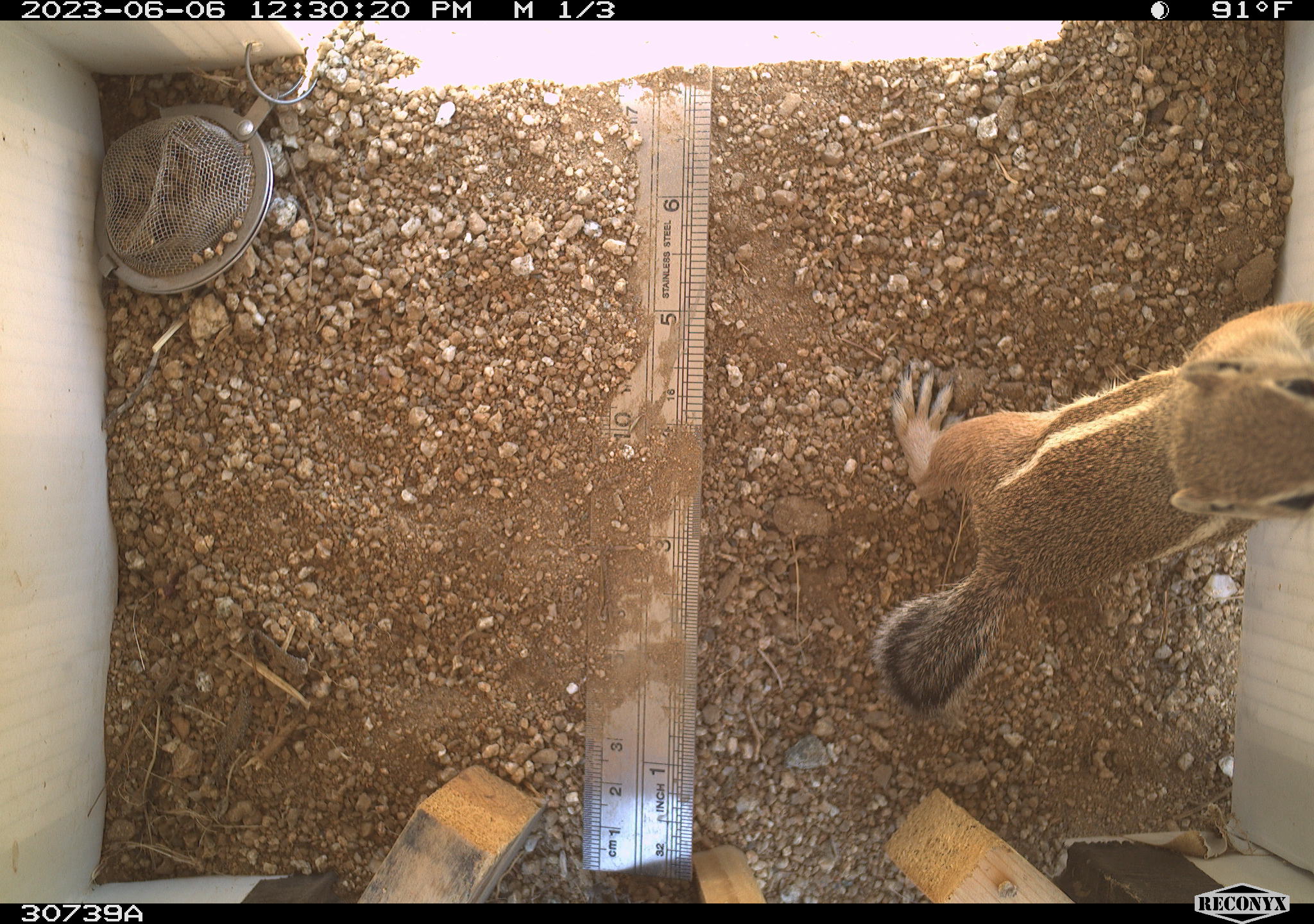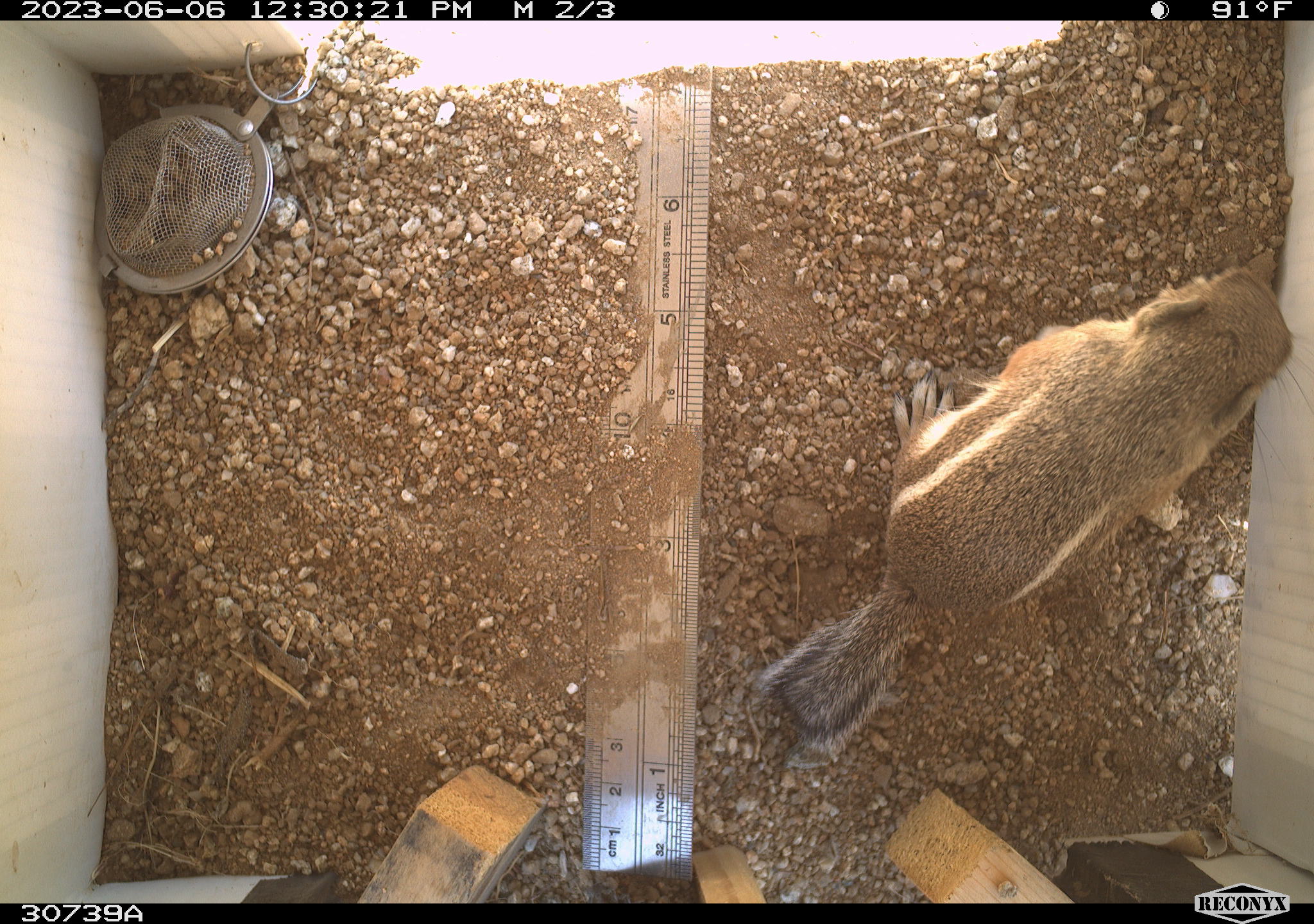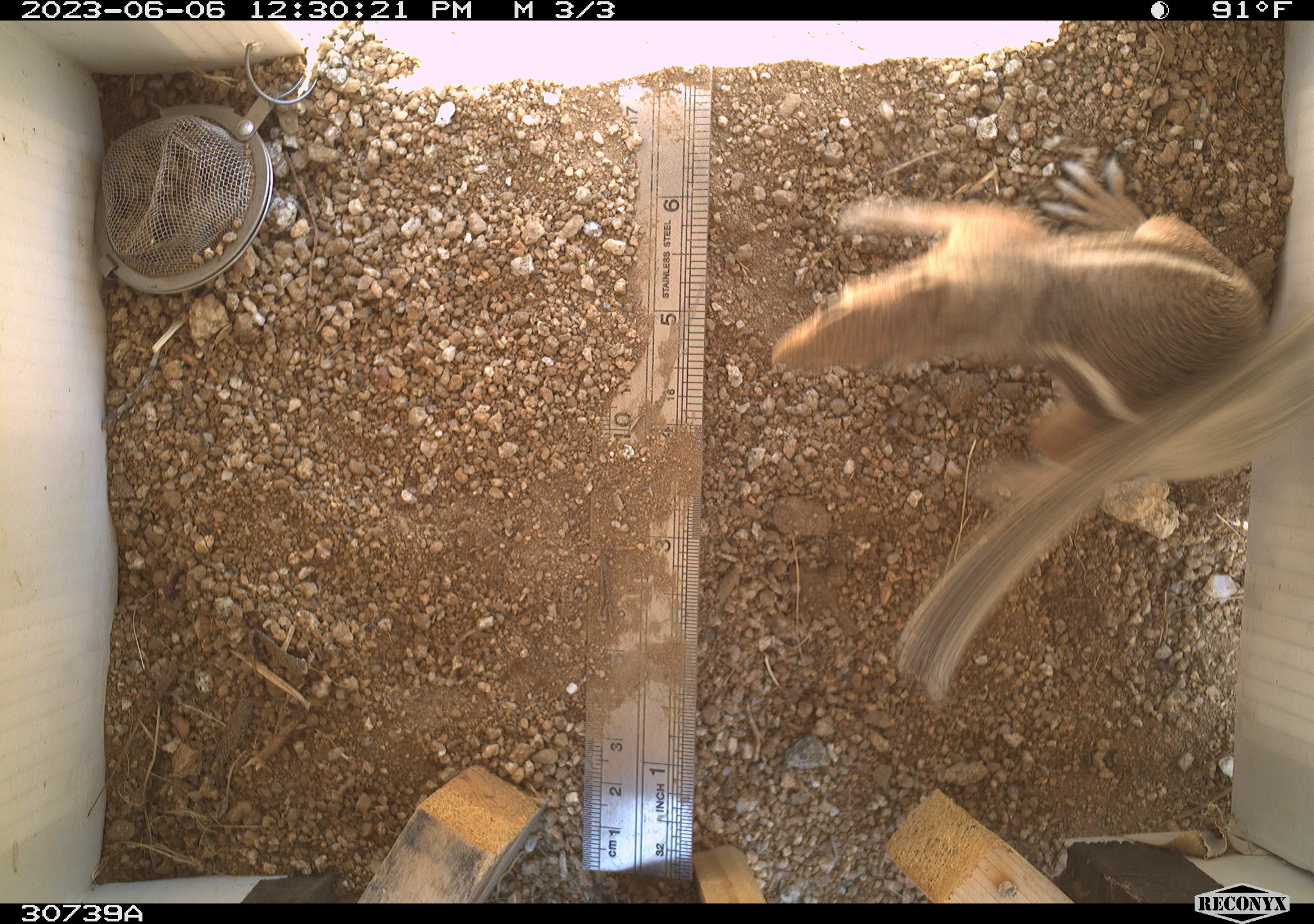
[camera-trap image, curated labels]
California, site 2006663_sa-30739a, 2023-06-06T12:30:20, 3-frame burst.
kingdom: Animalia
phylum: Chordata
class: Mammalia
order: Rodentia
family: Sciuridae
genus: Ammospermophilus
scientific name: Ammospermophilus leucurus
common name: white-tailed antelope squirrel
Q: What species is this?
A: White-tailed antelope squirrel (Ammospermophilus leucurus).